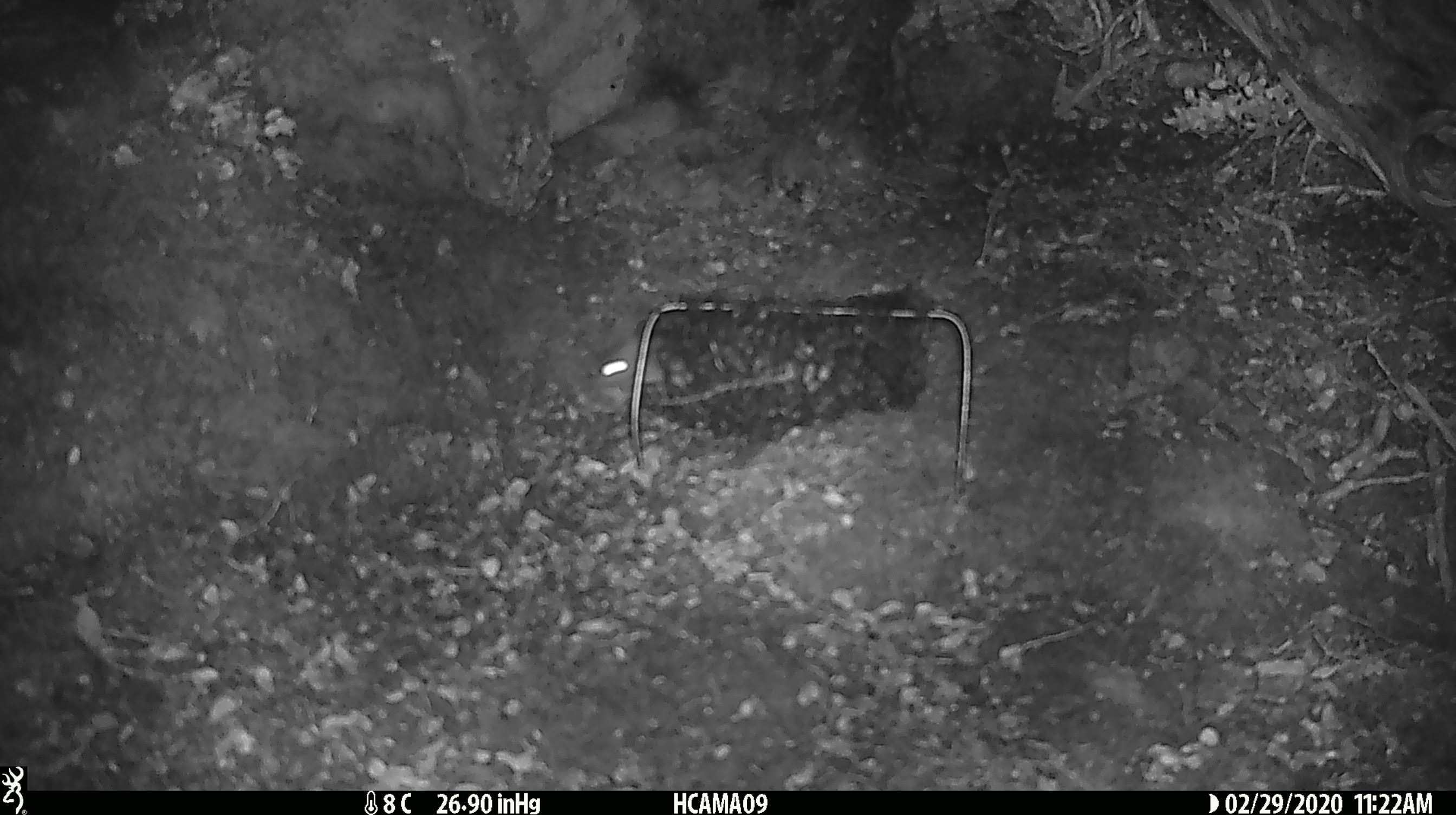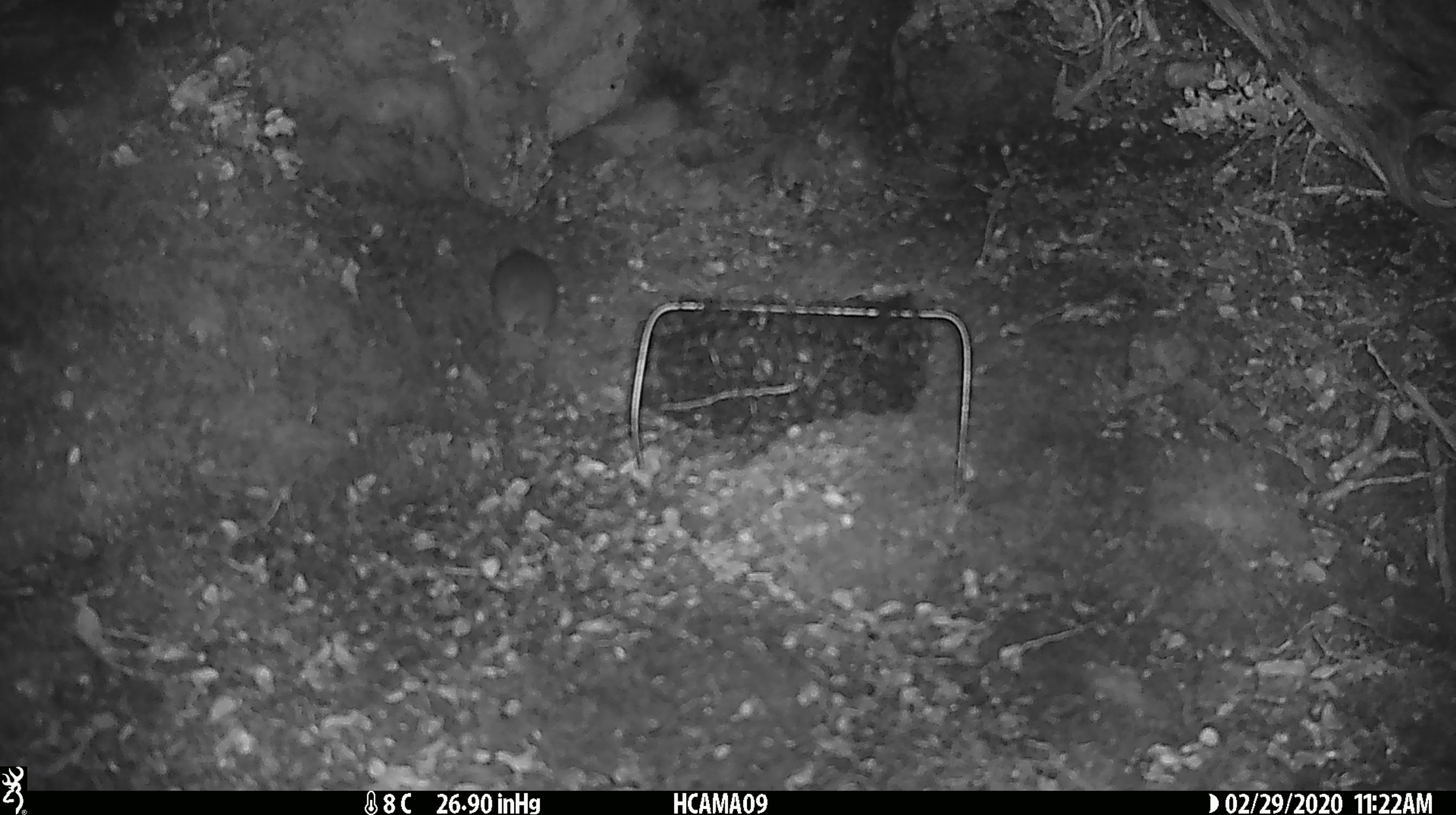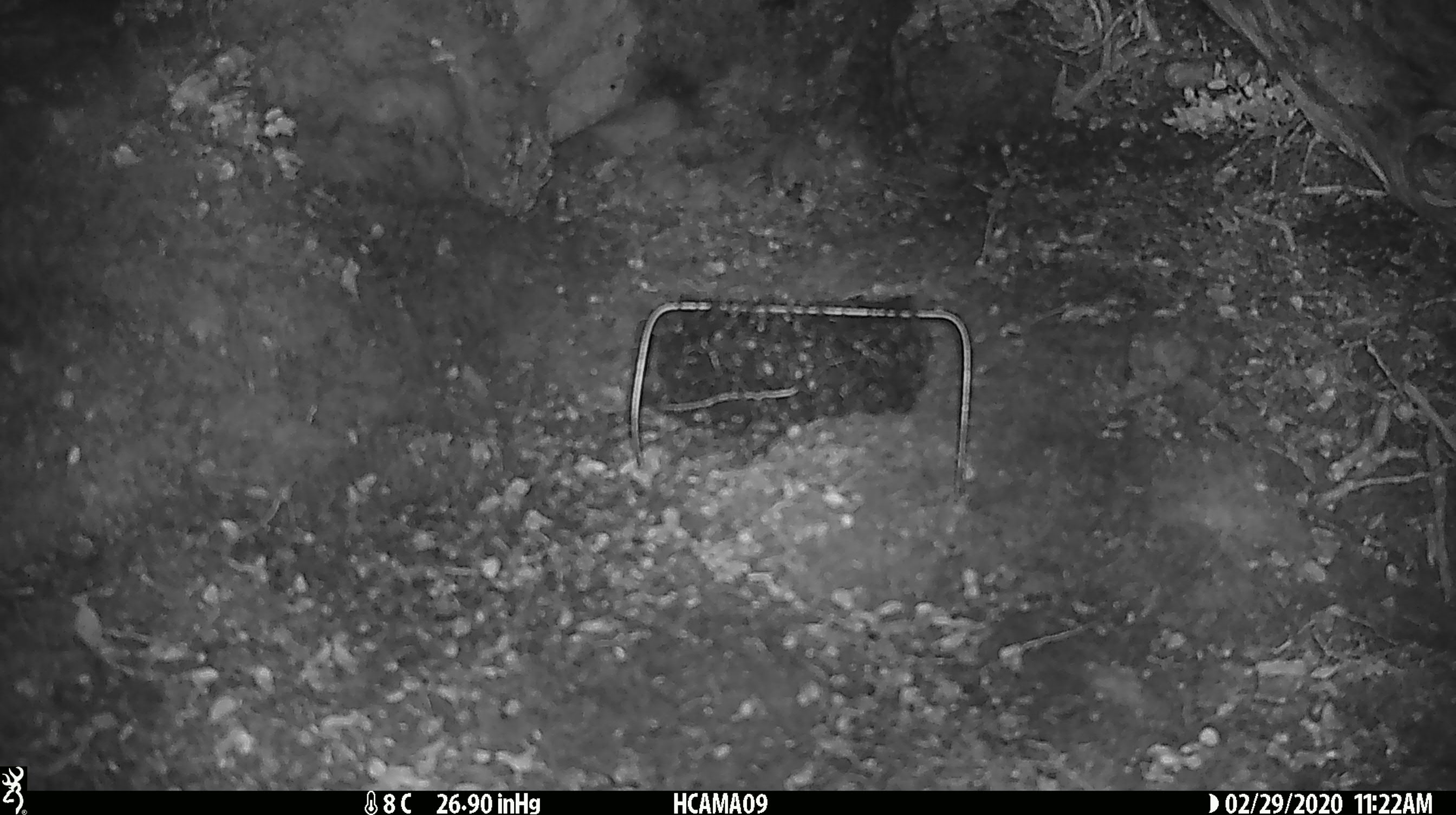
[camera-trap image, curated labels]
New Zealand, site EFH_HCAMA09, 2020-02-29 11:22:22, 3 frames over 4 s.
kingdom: Animalia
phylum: Chordata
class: Mammalia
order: Rodentia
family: Muridae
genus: Mus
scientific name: Mus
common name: mouse